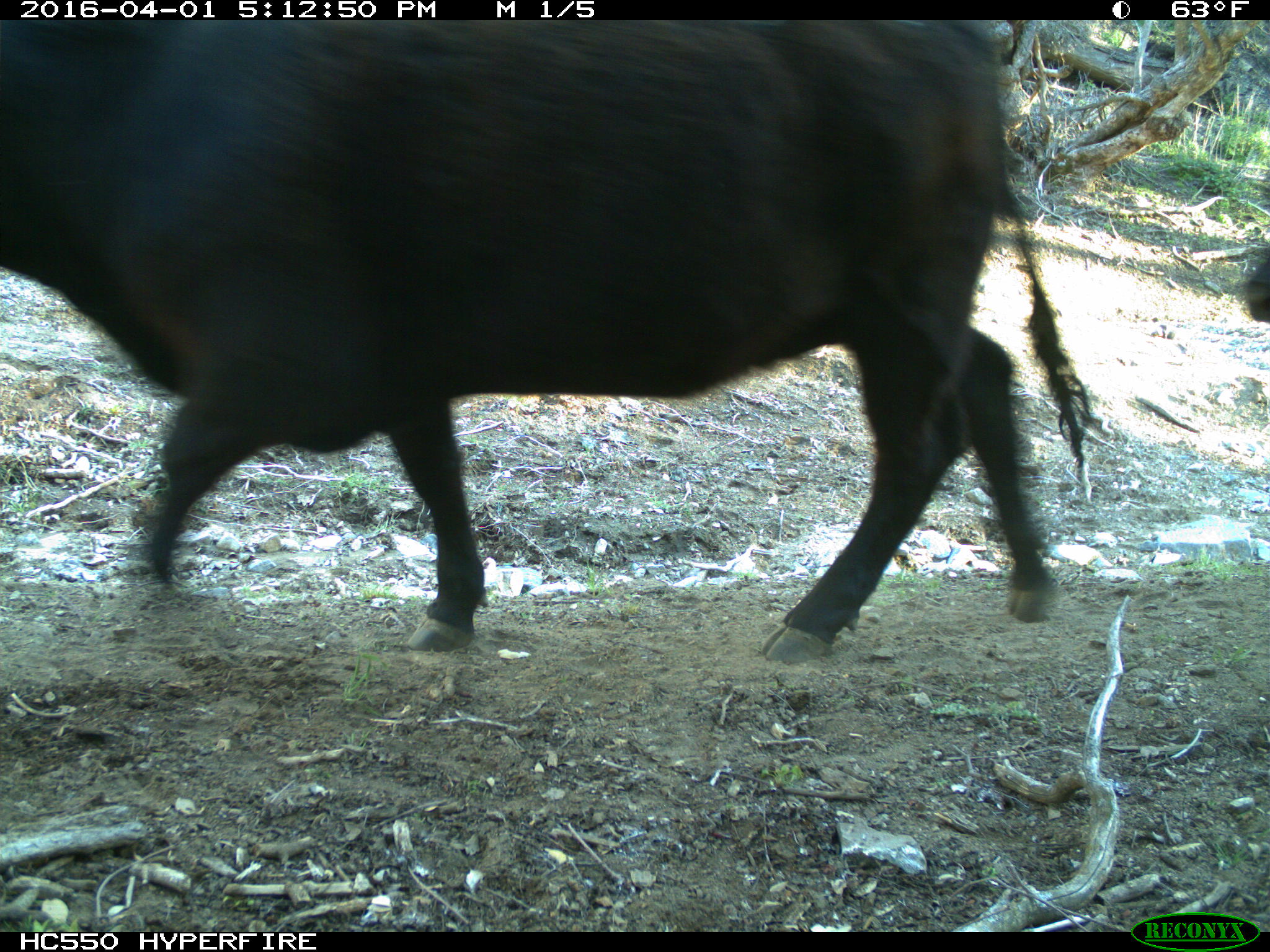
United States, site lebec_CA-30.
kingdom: Animalia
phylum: Chordata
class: Mammalia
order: Artiodactyla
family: Bovidae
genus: Bos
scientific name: Bos taurus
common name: domestic cow